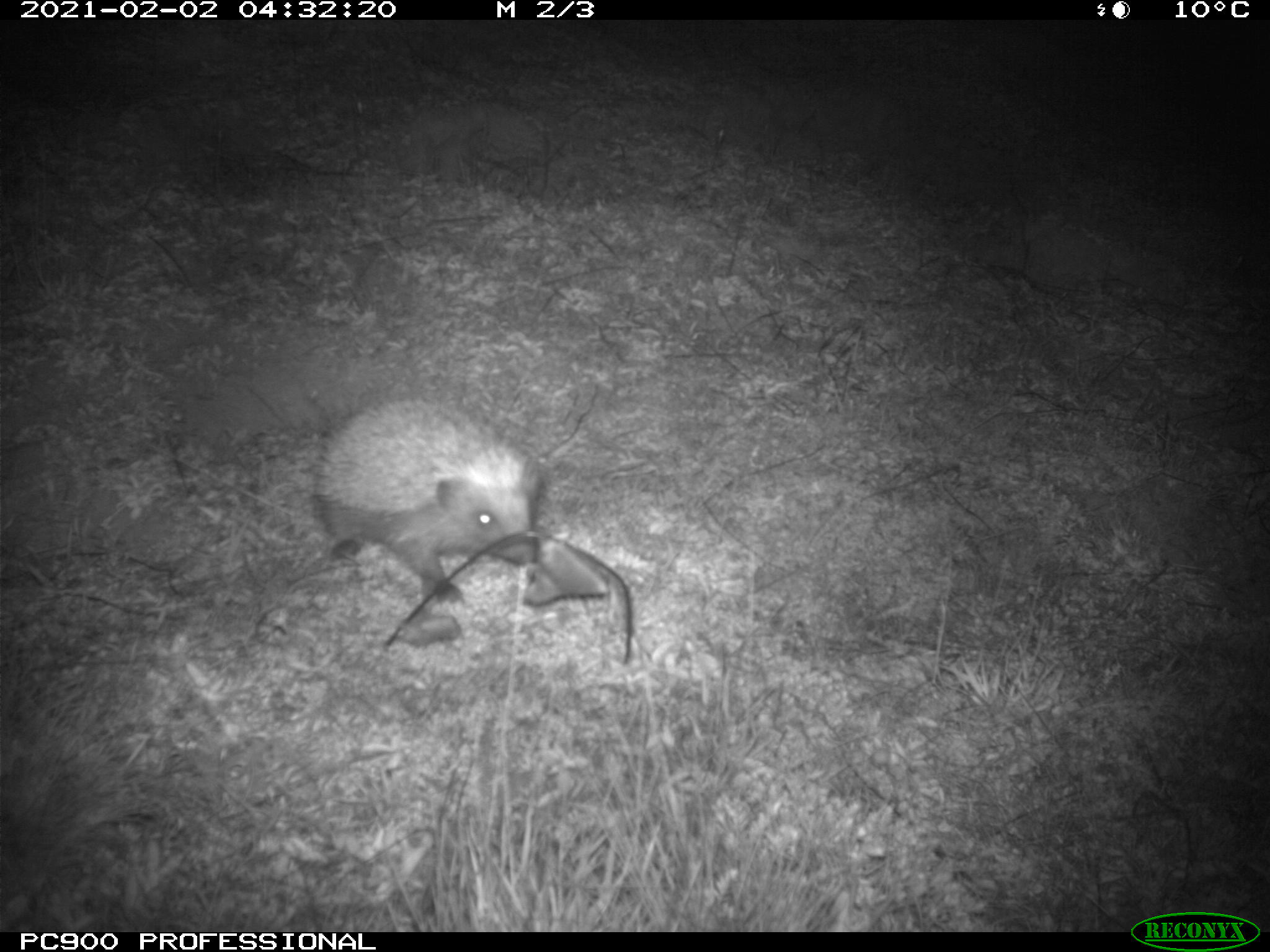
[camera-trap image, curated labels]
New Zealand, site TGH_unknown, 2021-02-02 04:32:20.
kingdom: Animalia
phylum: Chordata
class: Mammalia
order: Eulipotyphla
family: Erinaceidae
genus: Erinaceus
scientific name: Erinaceus europaeus europaeus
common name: european hedgehog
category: hedgehog